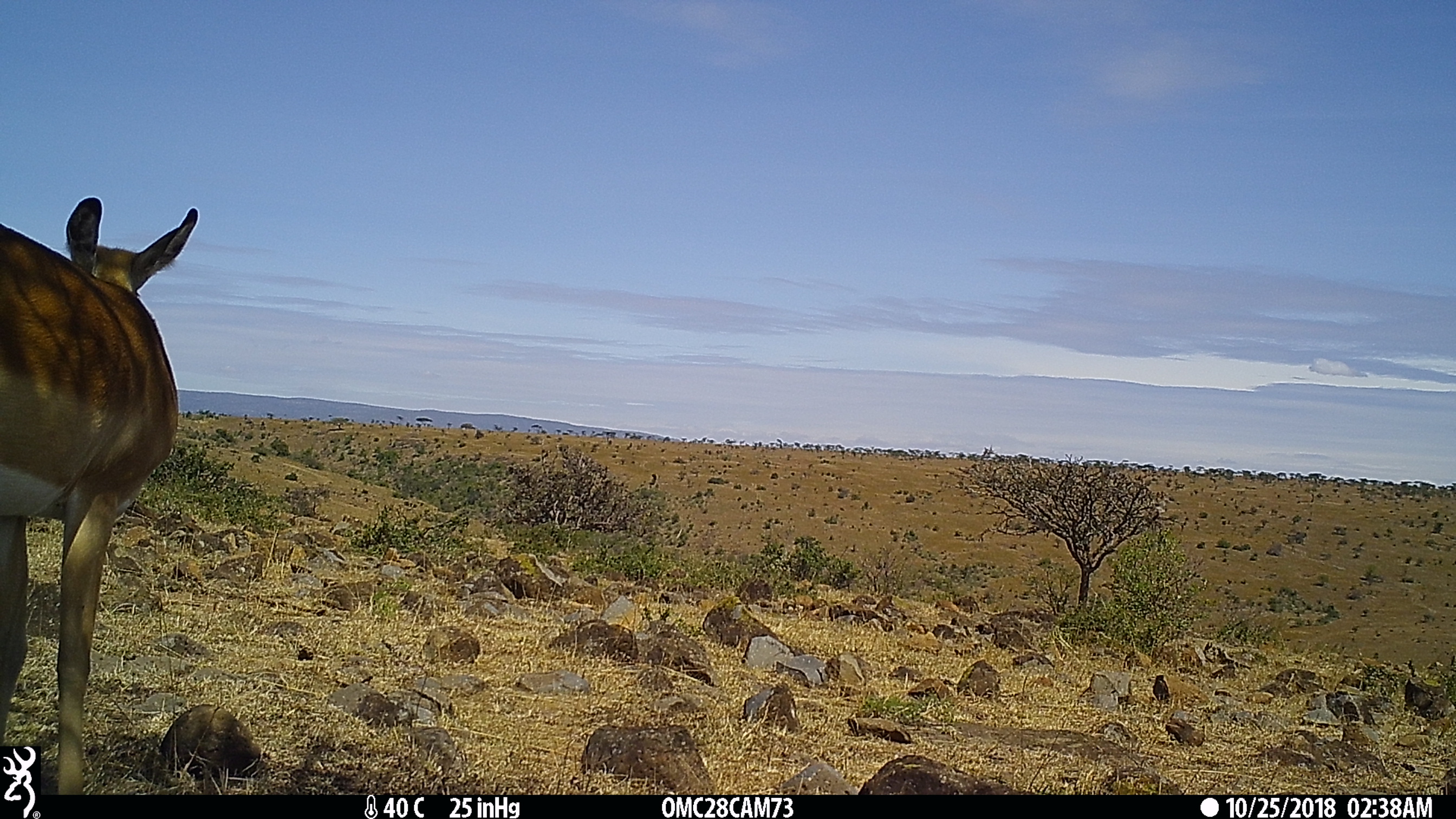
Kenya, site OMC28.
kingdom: Animalia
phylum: Chordata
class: Mammalia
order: Artiodactyla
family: Bovidae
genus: Aepyceros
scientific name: Aepyceros melampus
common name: impala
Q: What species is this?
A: Impala (Aepyceros melampus).